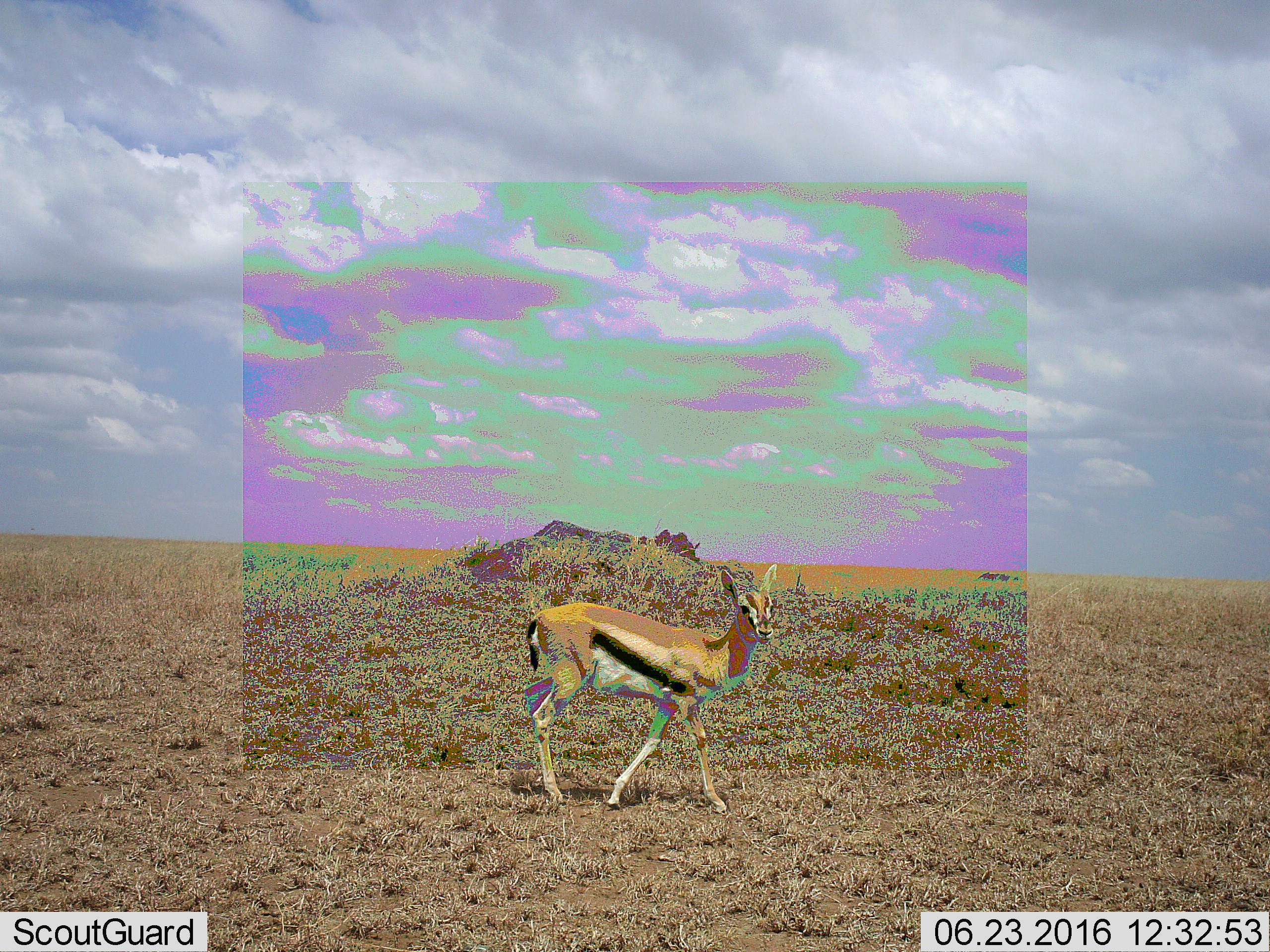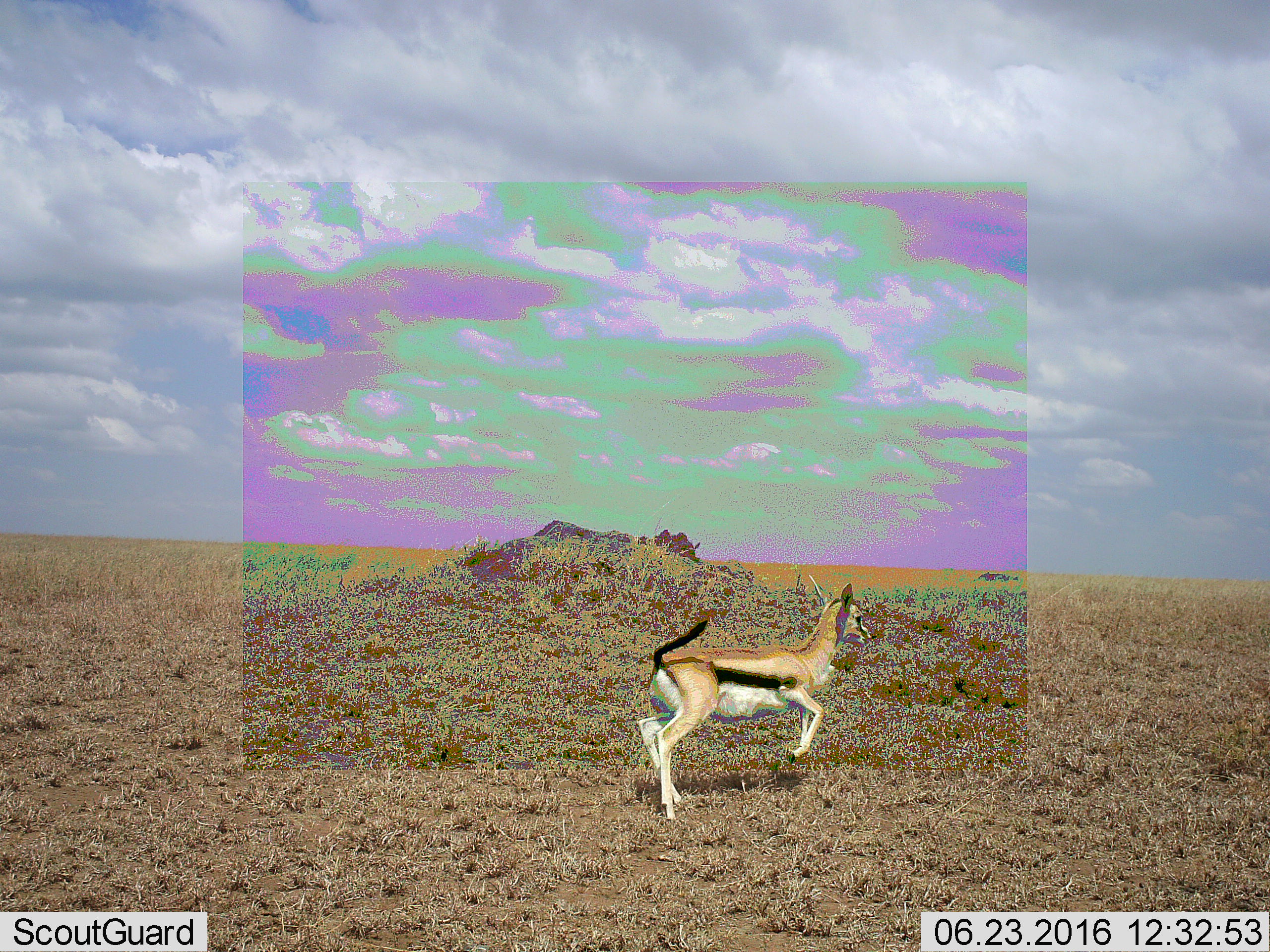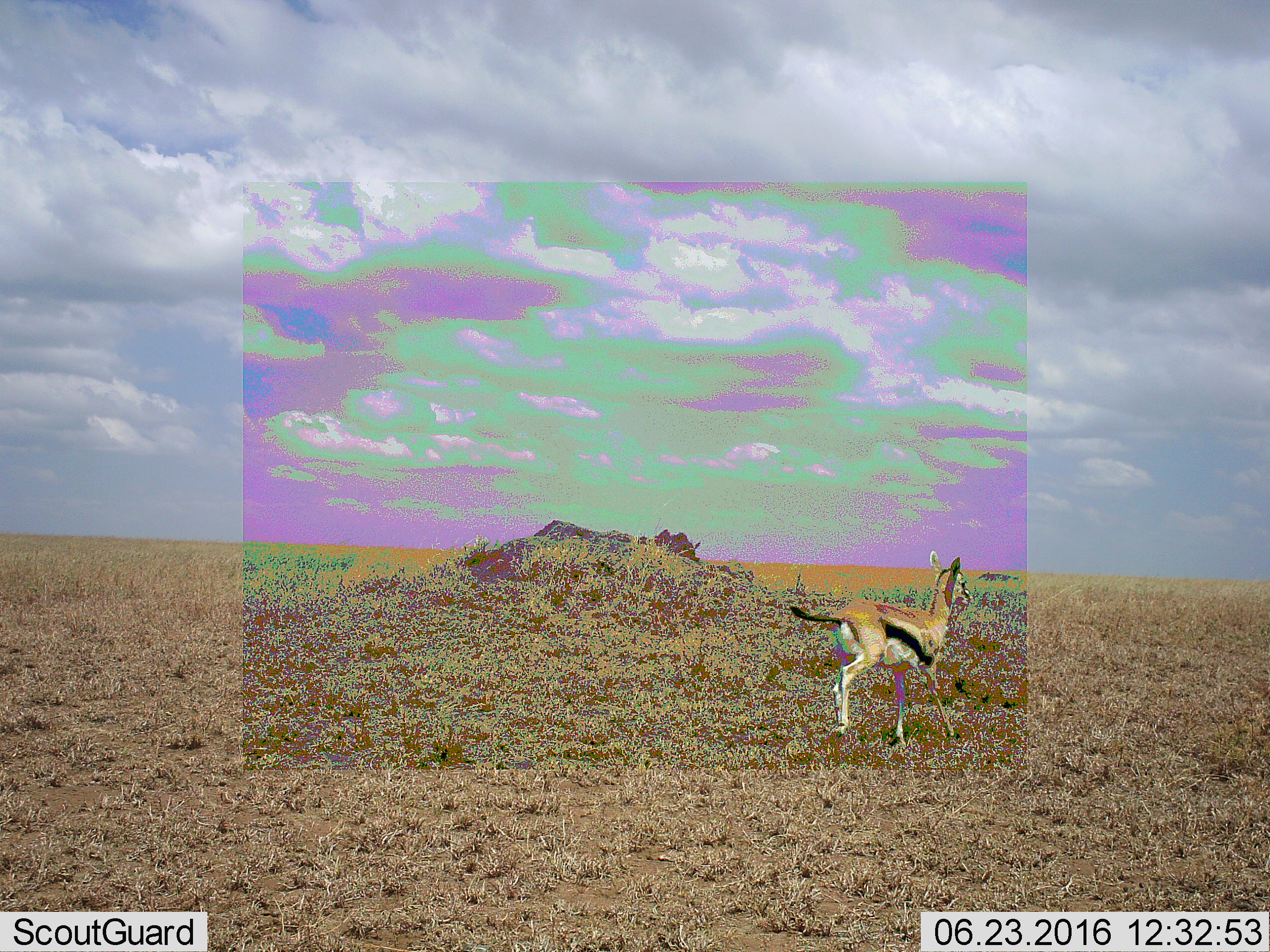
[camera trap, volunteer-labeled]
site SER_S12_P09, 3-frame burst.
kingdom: Animalia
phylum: Chordata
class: Mammalia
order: Artiodactyla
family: Bovidae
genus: Eudorcas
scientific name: Eudorcas thomsonii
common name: thomson's gazelle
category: gazellethomsons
Gazellethomsons (thomson's gazelle) (Eudorcas thomsonii), count 1. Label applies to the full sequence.